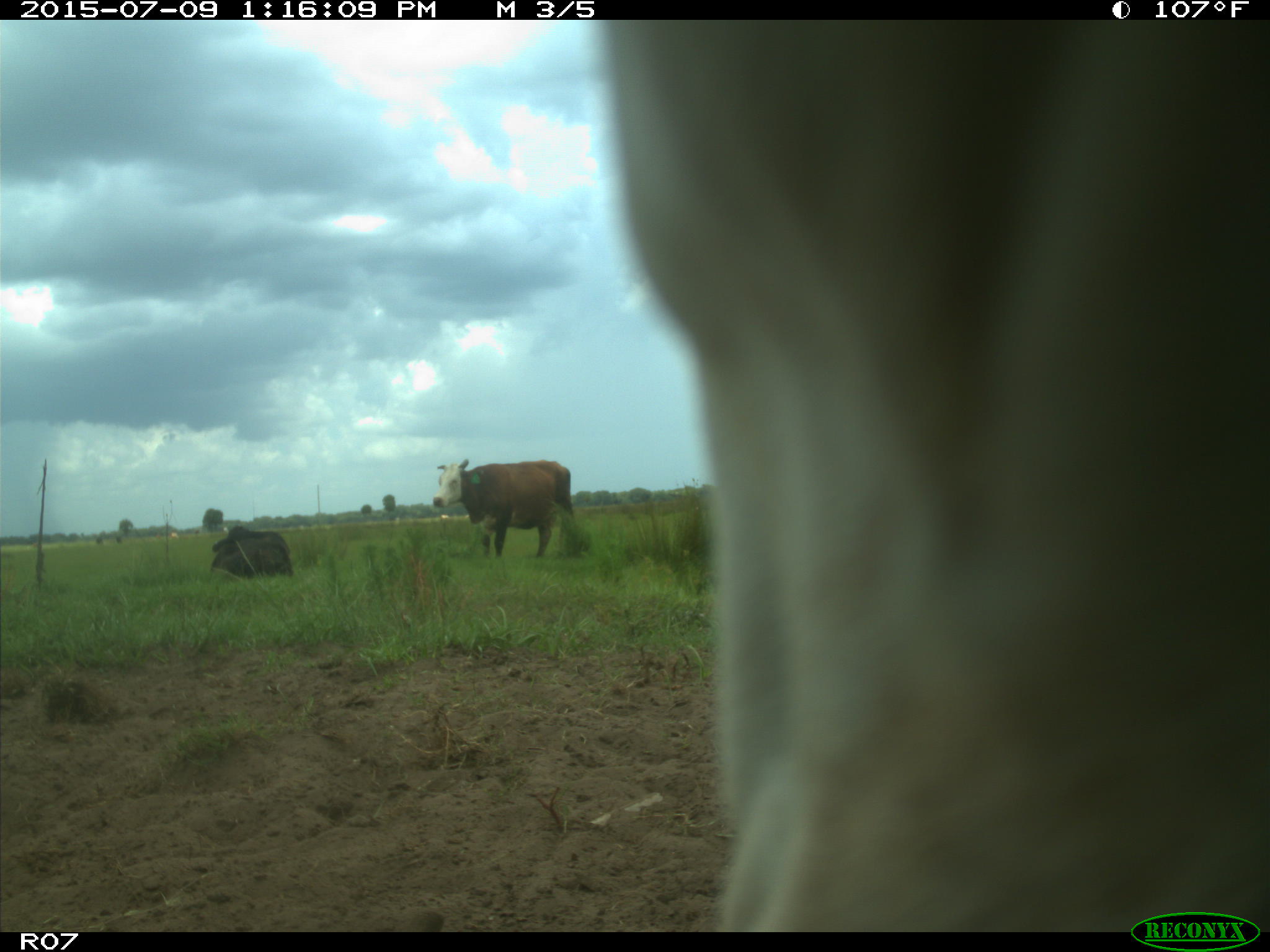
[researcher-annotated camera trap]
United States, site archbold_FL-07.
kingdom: Animalia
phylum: Chordata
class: Mammalia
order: Artiodactyla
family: Bovidae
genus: Bos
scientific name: Bos taurus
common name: domestic cow